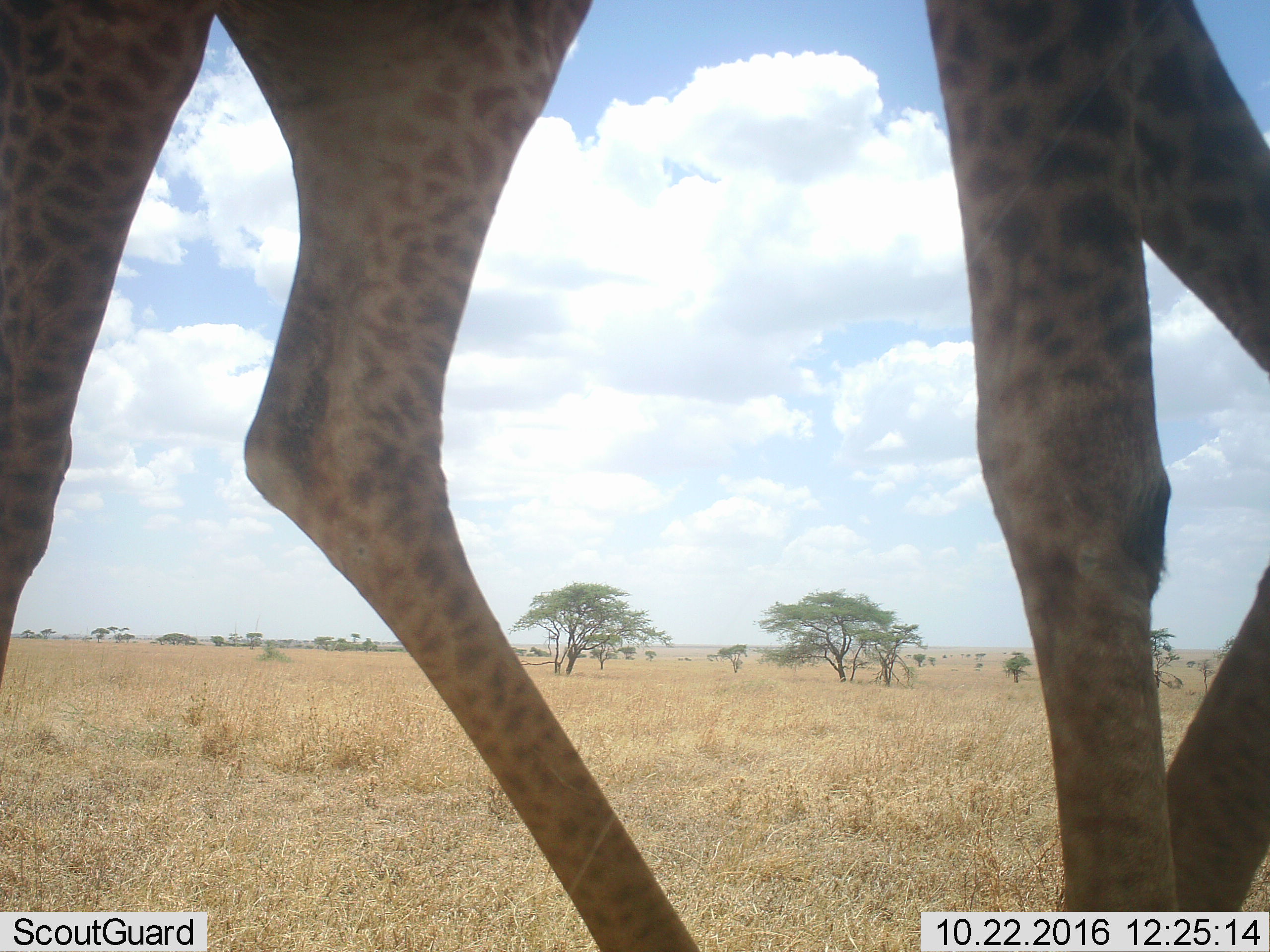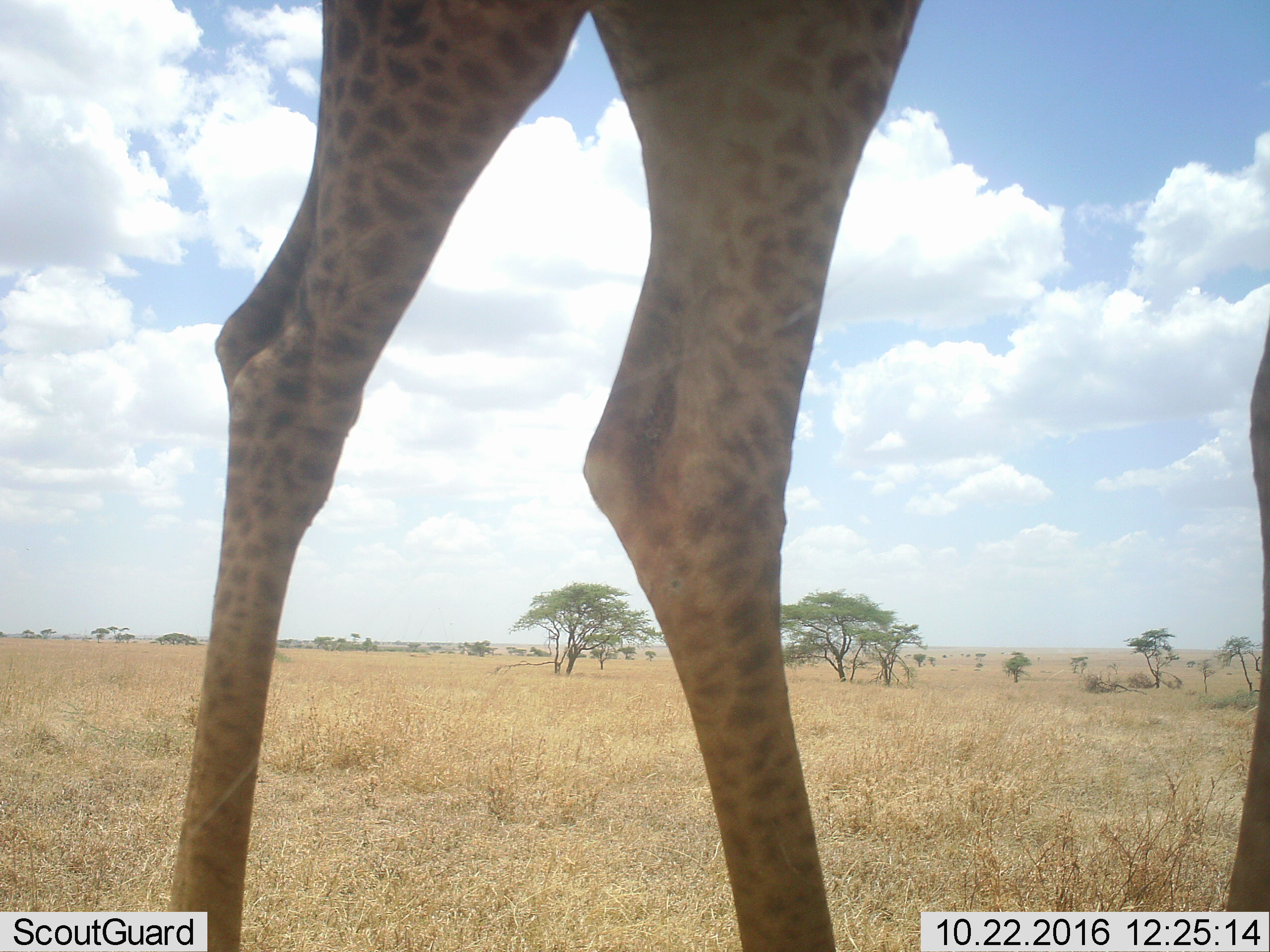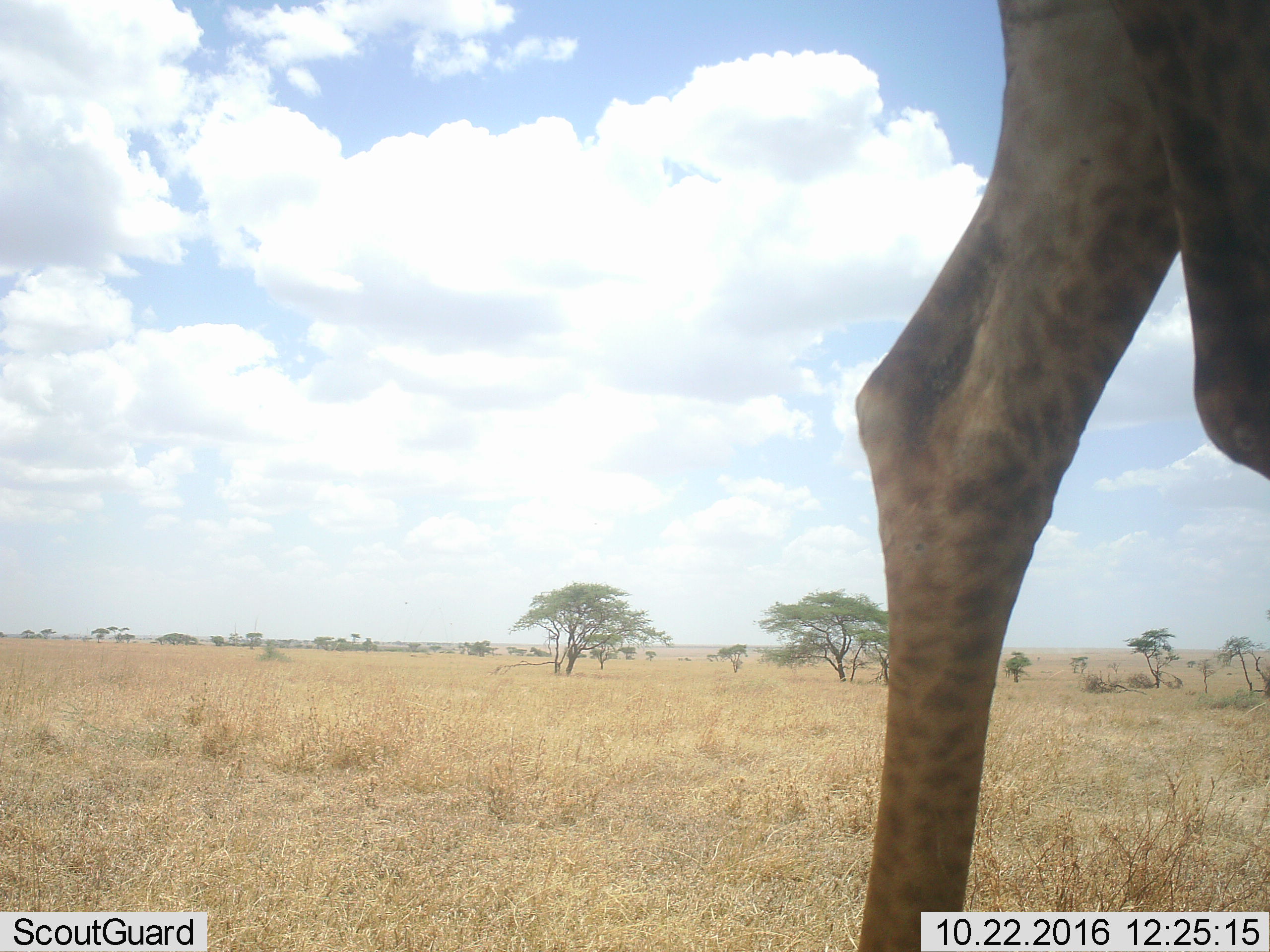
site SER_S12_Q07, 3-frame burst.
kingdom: Animalia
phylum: Chordata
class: Mammalia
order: Artiodactyla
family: Giraffidae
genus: Giraffa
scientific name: Giraffa camelopardalis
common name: giraffe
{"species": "giraffe (Giraffa camelopardalis)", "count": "1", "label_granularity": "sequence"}